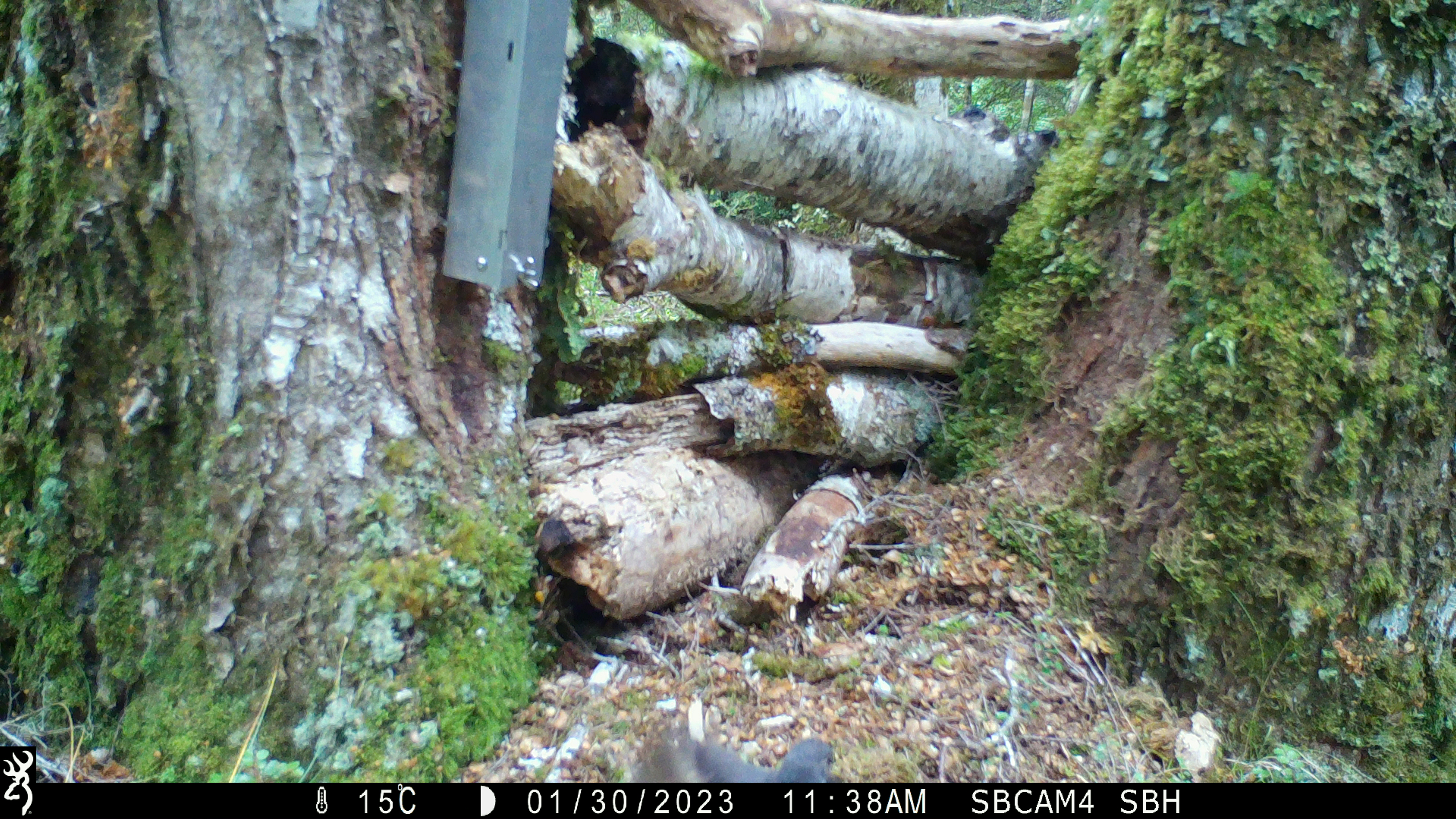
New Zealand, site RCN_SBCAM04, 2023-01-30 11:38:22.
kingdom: Animalia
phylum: Chordata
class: Aves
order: Passeriformes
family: Petroicidae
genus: Petroica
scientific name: Petroica australis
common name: new zealand robin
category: robin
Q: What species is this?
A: Robin (new zealand robin) (Petroica australis).